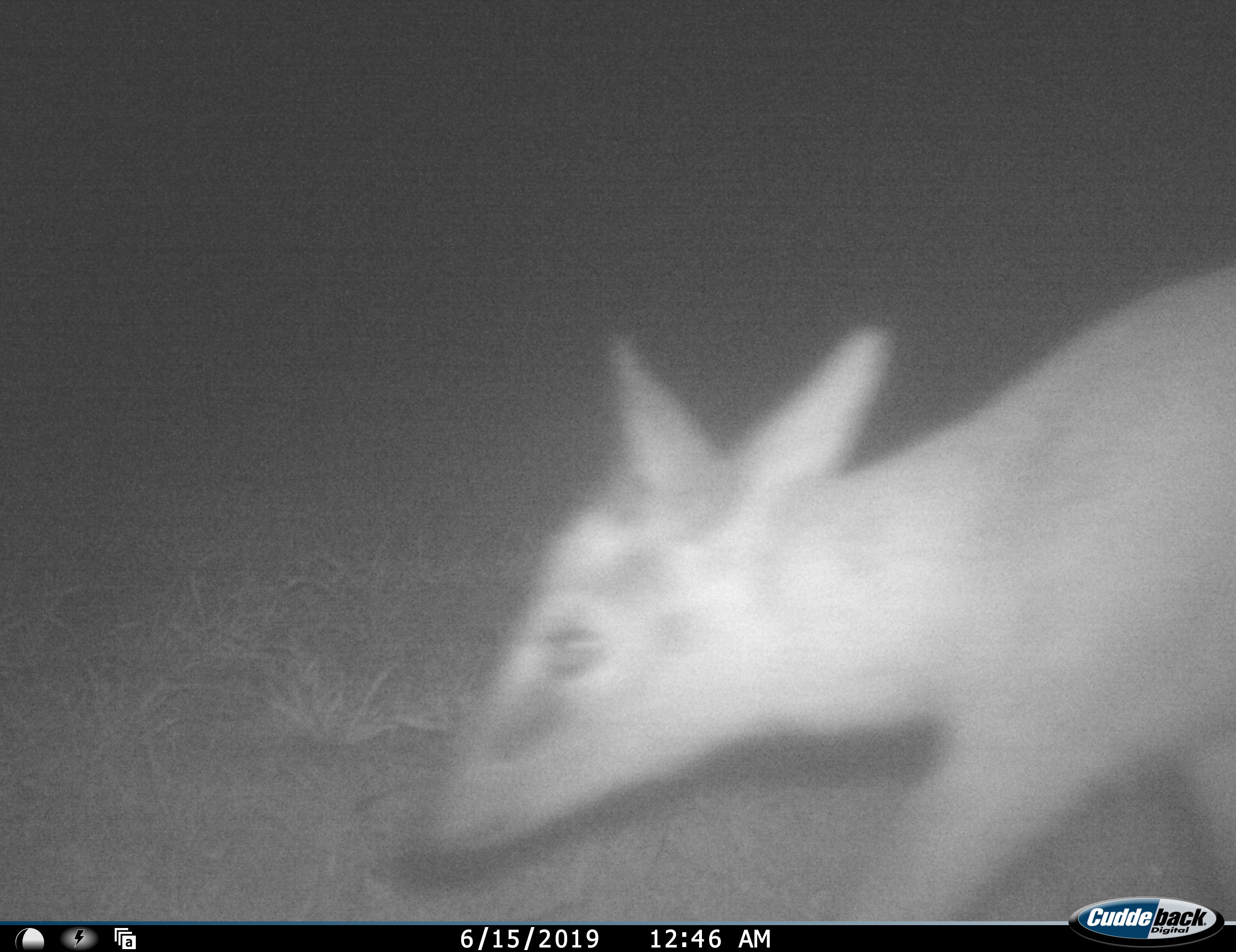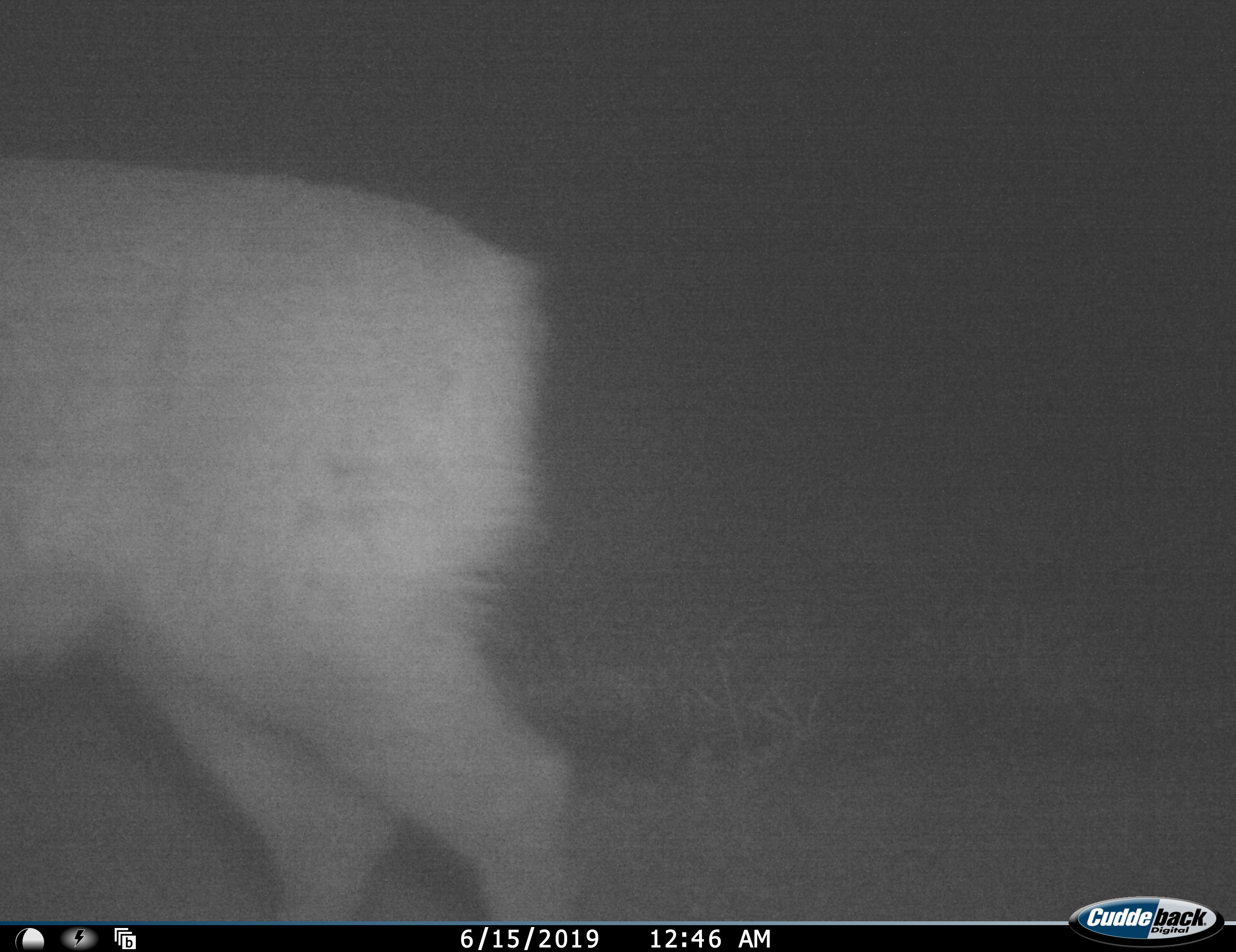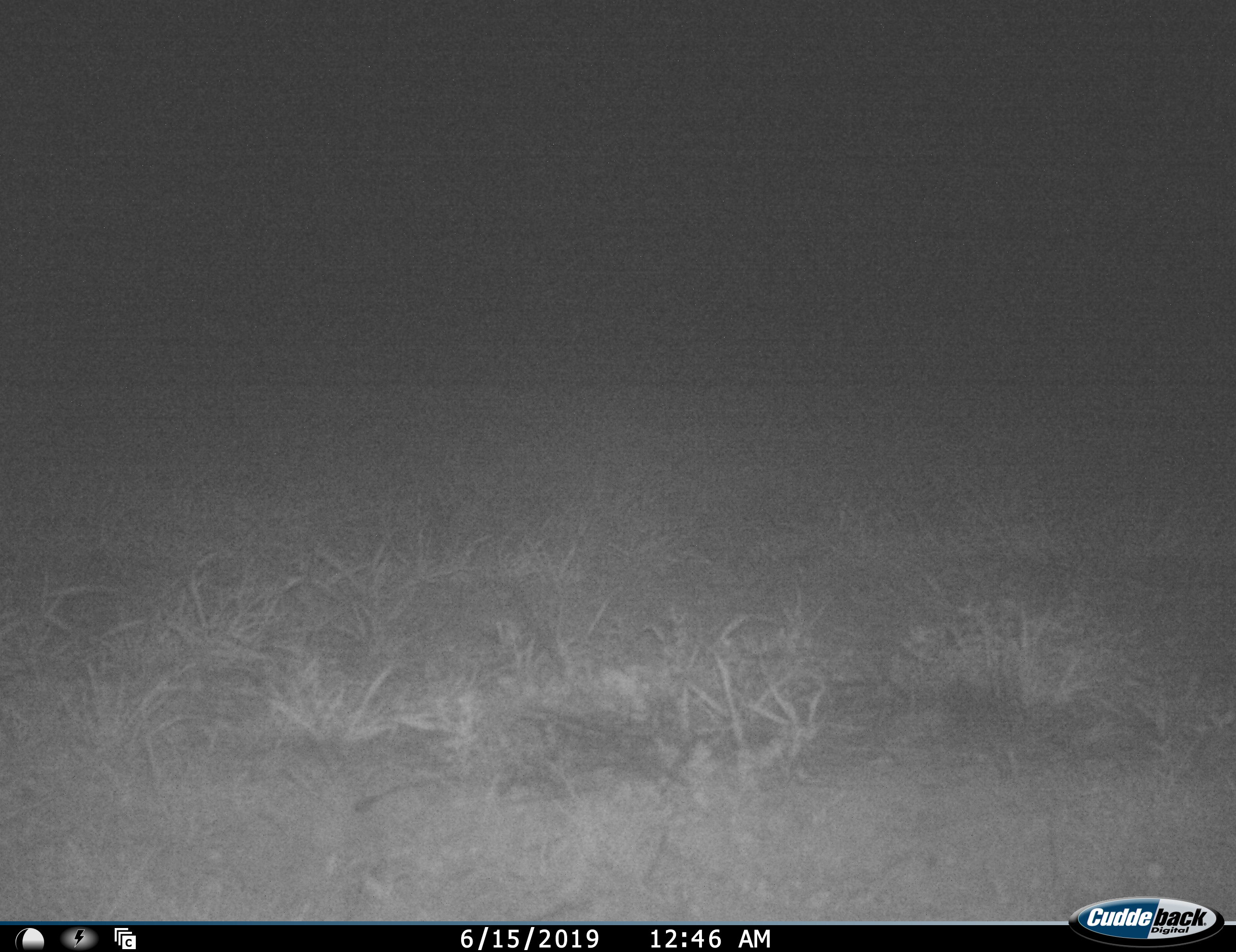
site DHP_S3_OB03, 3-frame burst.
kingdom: Animalia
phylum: Chordata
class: Mammalia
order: Artiodactyla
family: Bovidae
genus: Sylvicapra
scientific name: Sylvicapra grimmia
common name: common duiker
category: duikercommongrey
Duikercommongrey (common duiker) (Sylvicapra grimmia), count 1. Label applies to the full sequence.